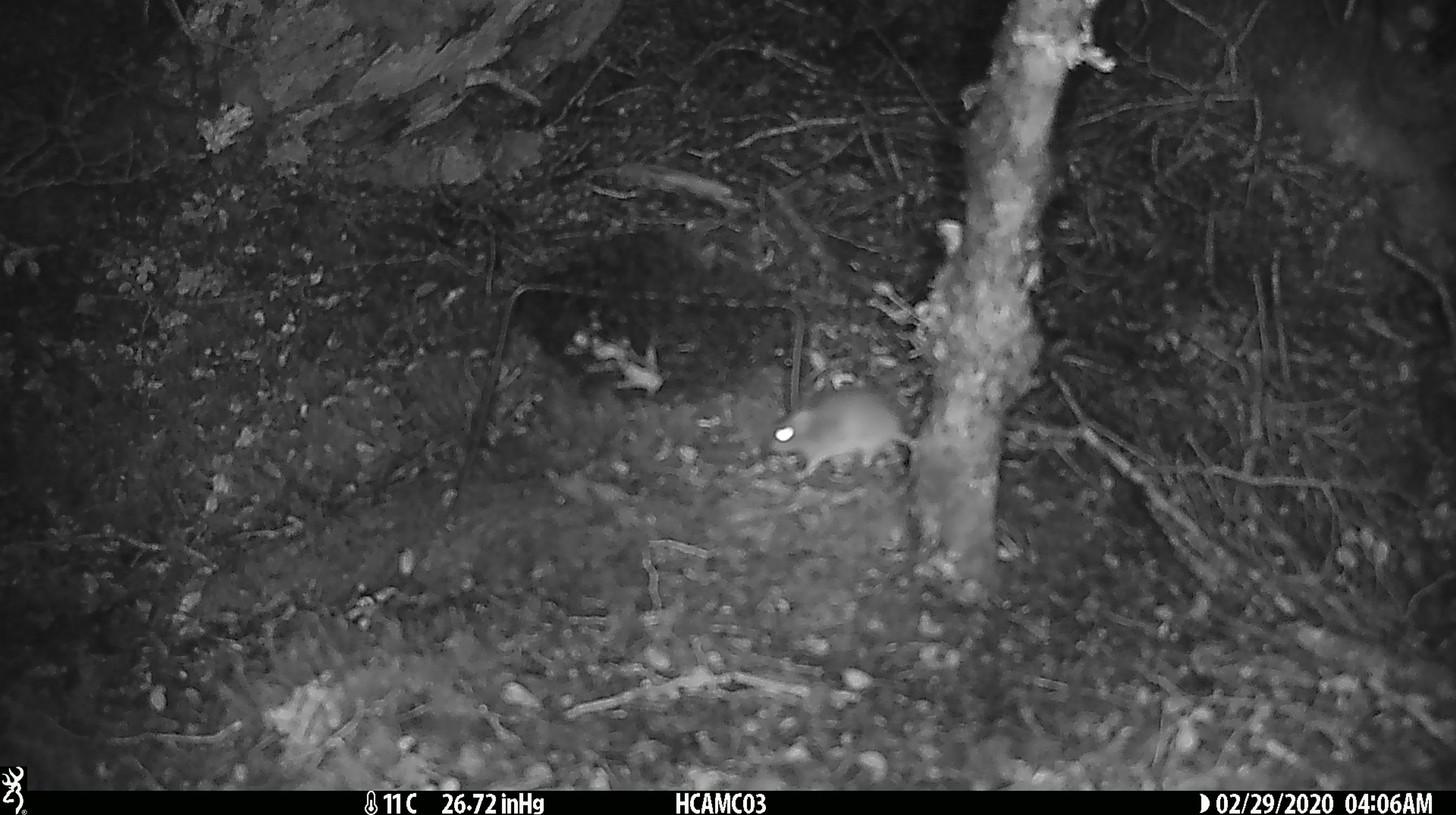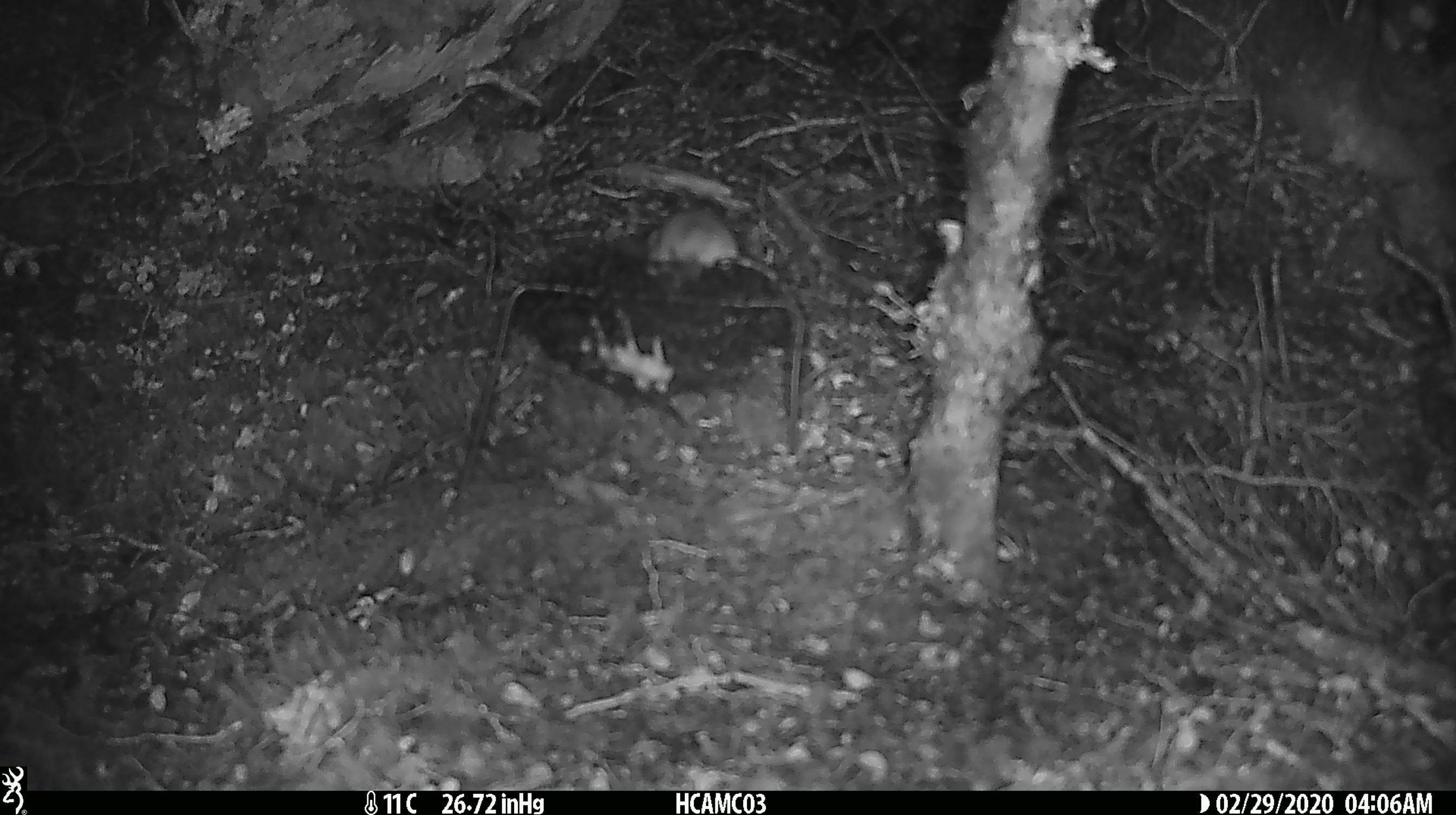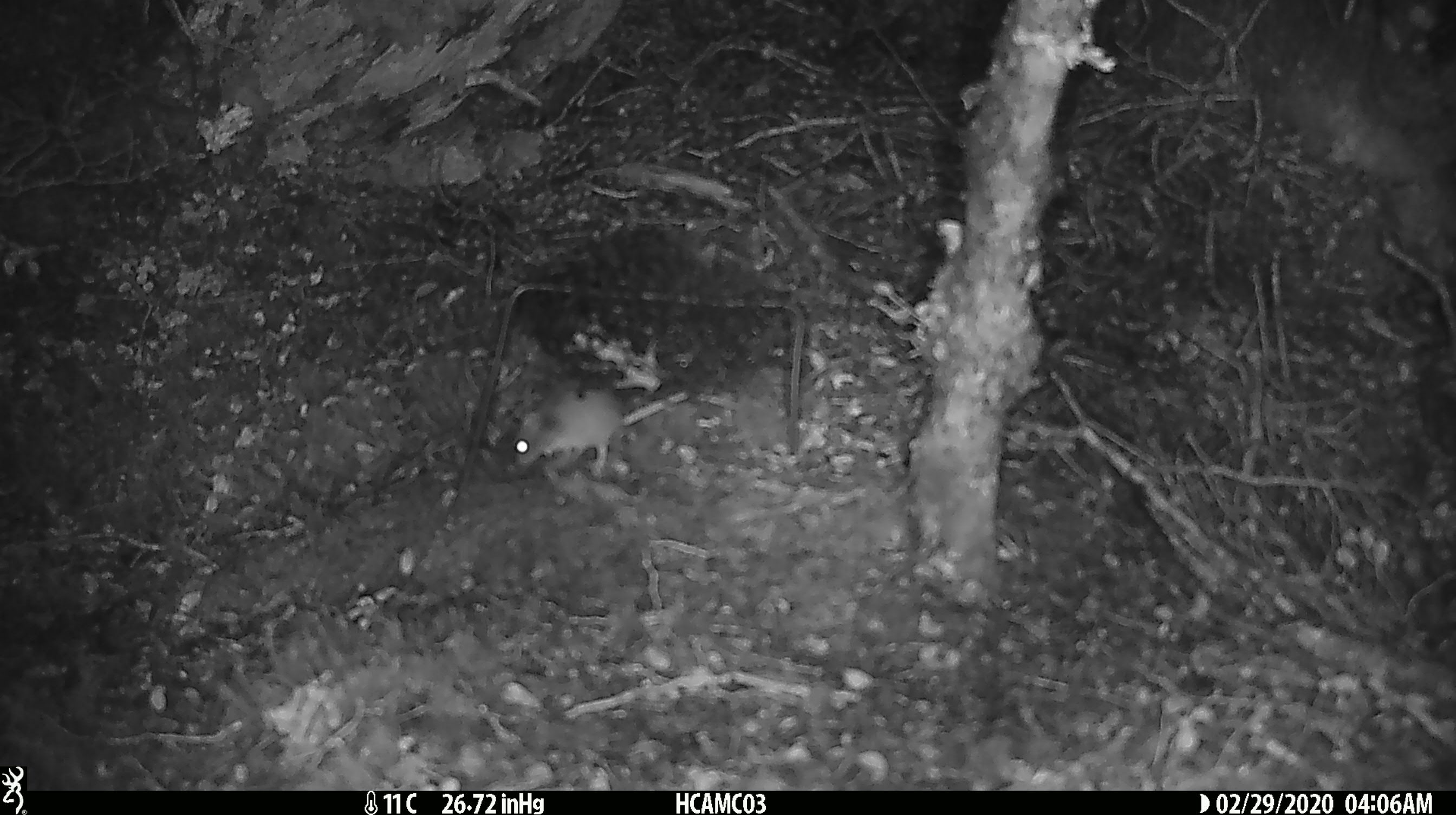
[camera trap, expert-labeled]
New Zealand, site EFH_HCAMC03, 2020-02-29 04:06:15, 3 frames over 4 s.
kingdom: Animalia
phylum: Chordata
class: Mammalia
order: Rodentia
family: Muridae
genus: Mus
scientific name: Mus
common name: mouse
Mouse (Mus).